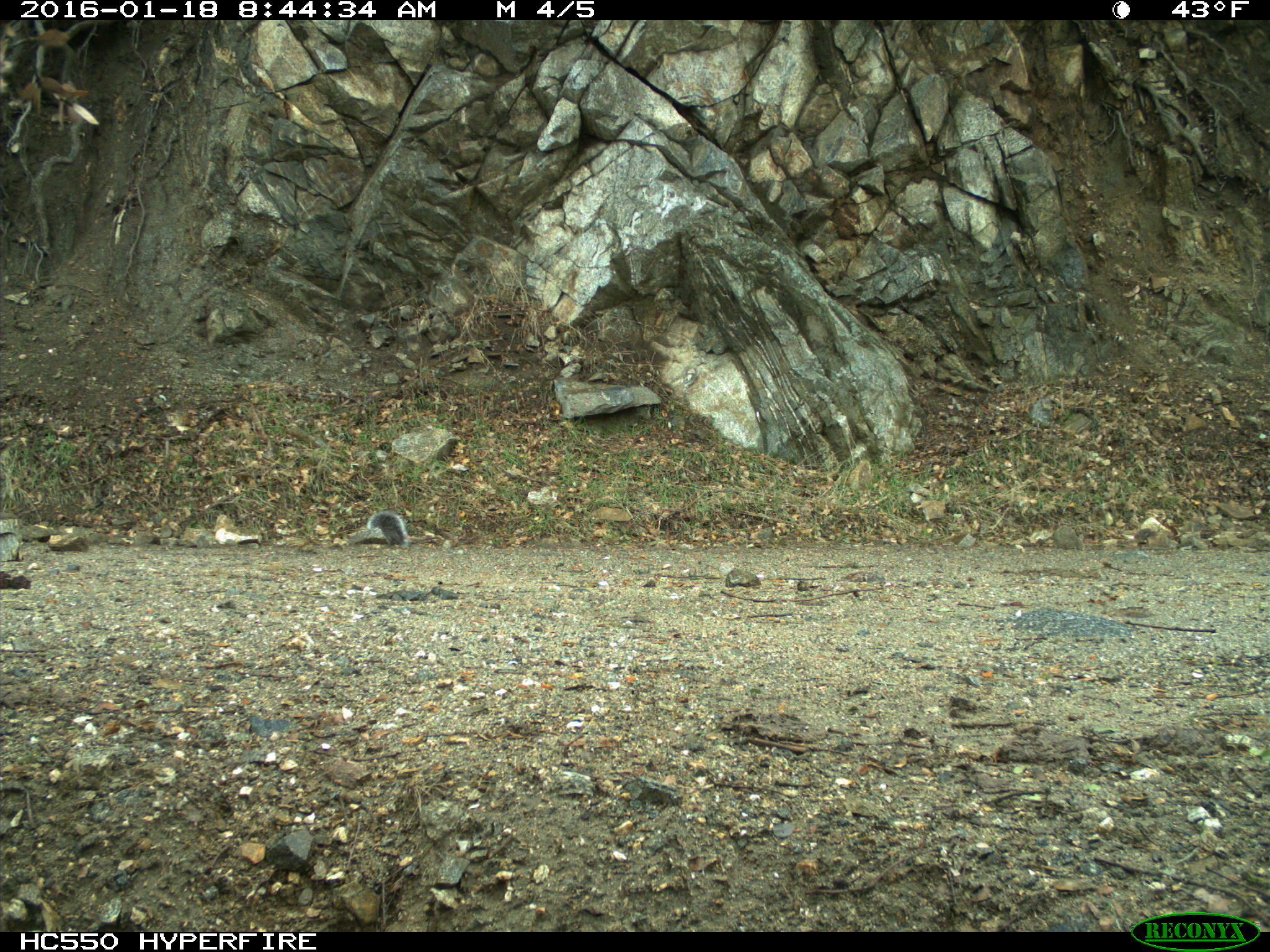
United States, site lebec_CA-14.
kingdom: Animalia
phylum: Chordata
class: Mammalia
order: Rodentia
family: Sciuridae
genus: Sciurus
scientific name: Sciurus carolinensis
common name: eastern gray squirrel